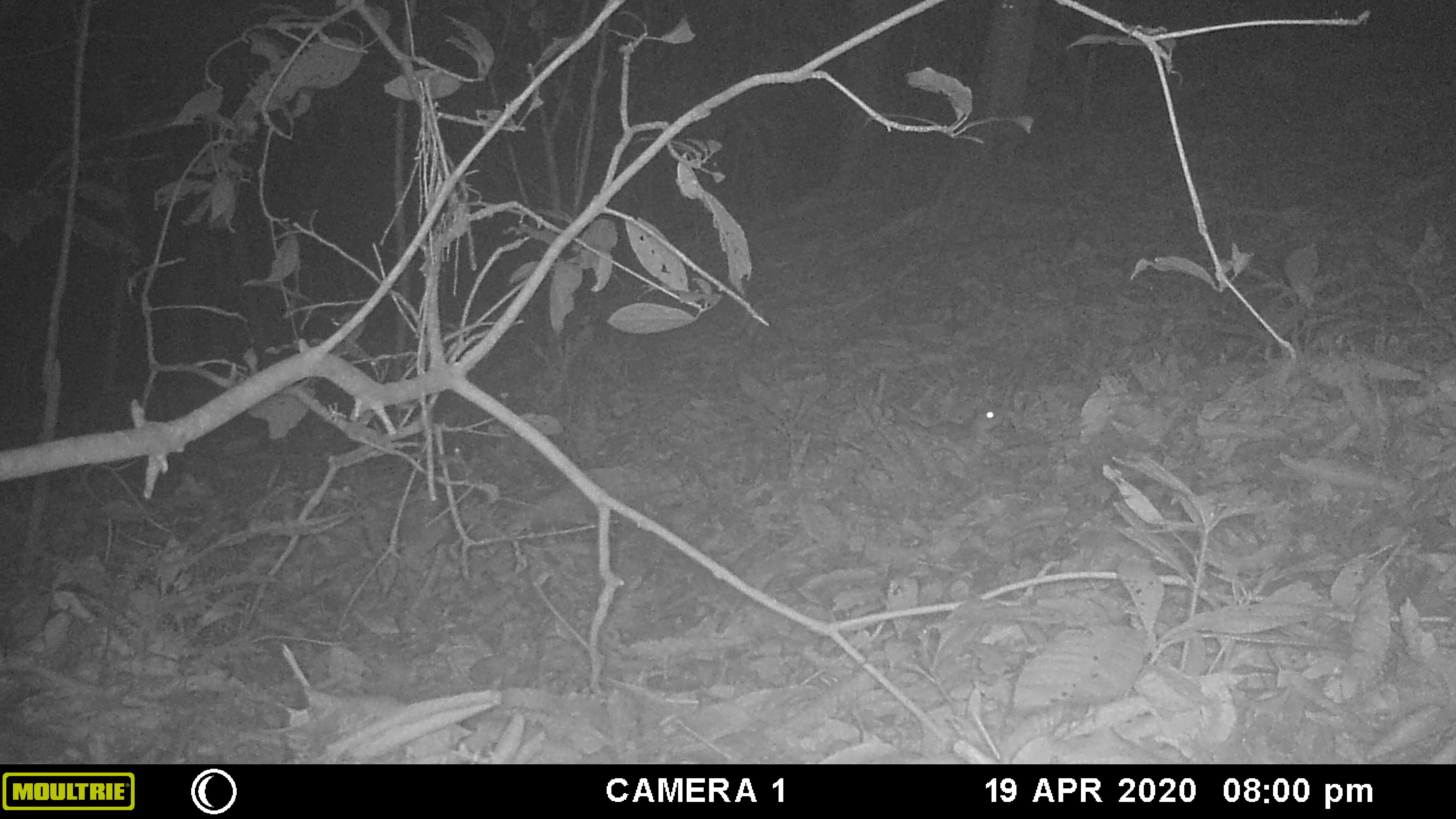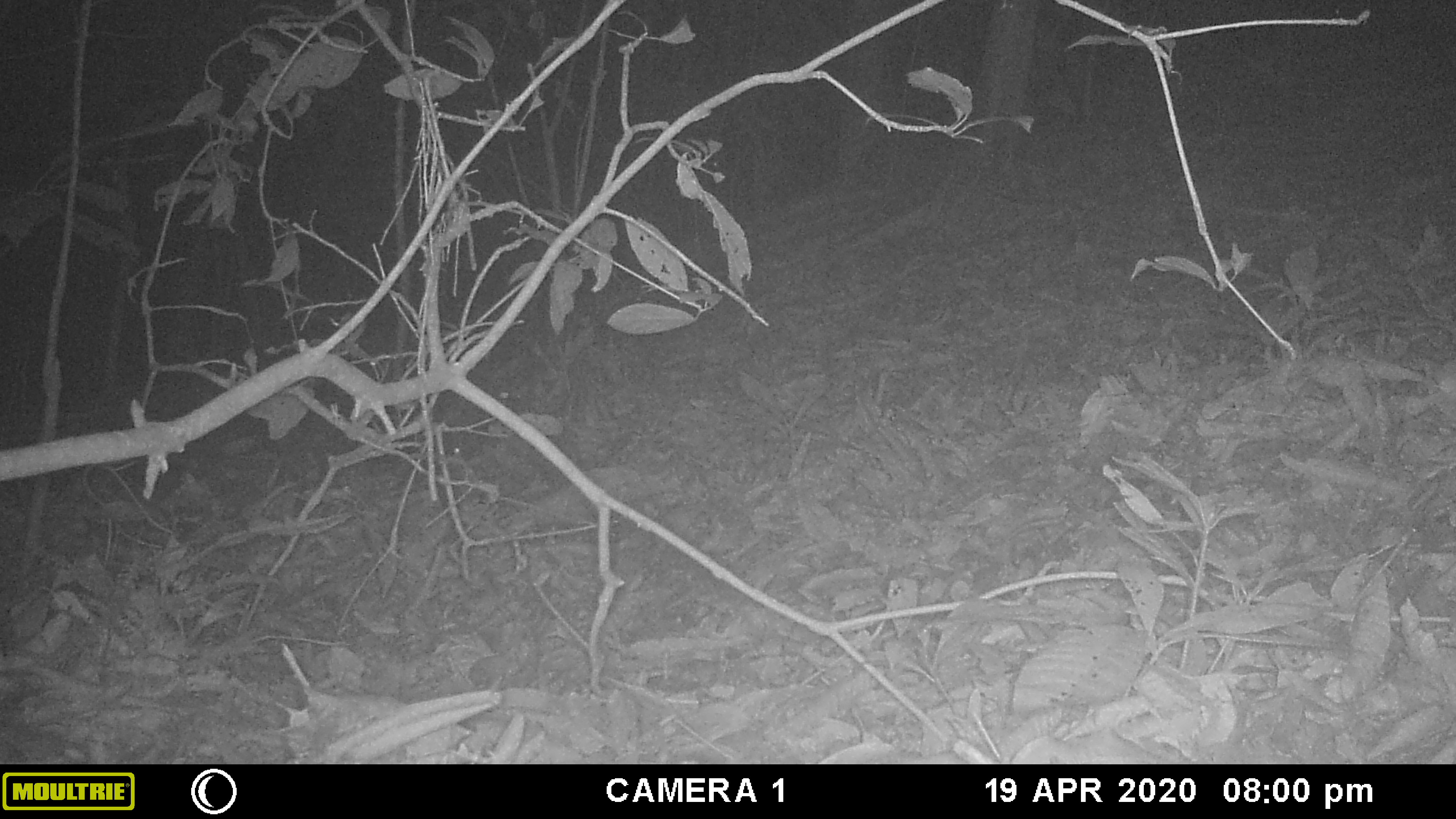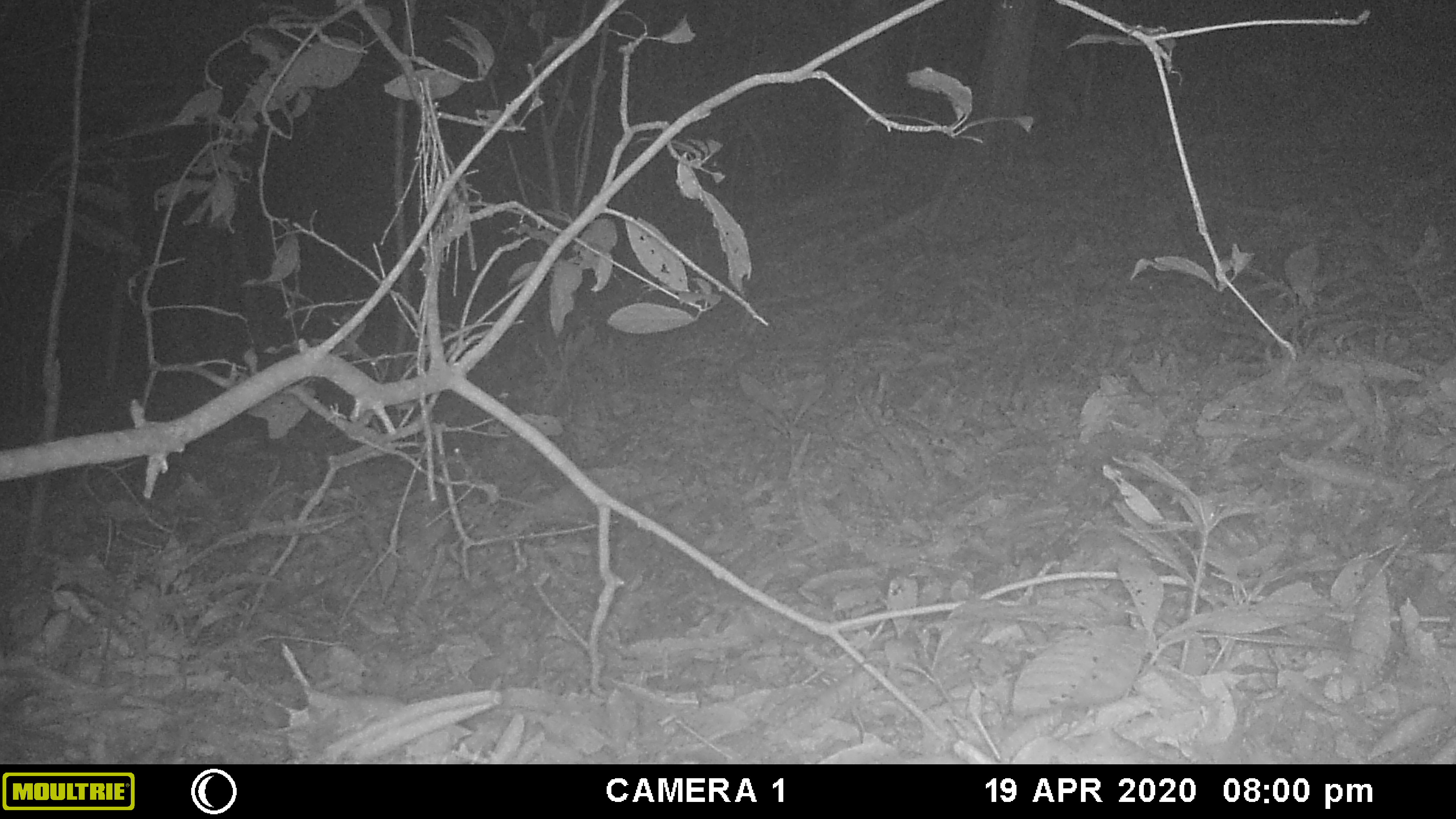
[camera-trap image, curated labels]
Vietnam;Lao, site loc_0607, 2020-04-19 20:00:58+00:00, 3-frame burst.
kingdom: Animalia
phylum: Chordata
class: Mammalia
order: Rodentia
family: Muridae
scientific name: Muridae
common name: old-world mice and rats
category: unidentified murid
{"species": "unidentified murid (old-world mice and rats) (Muridae)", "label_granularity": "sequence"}